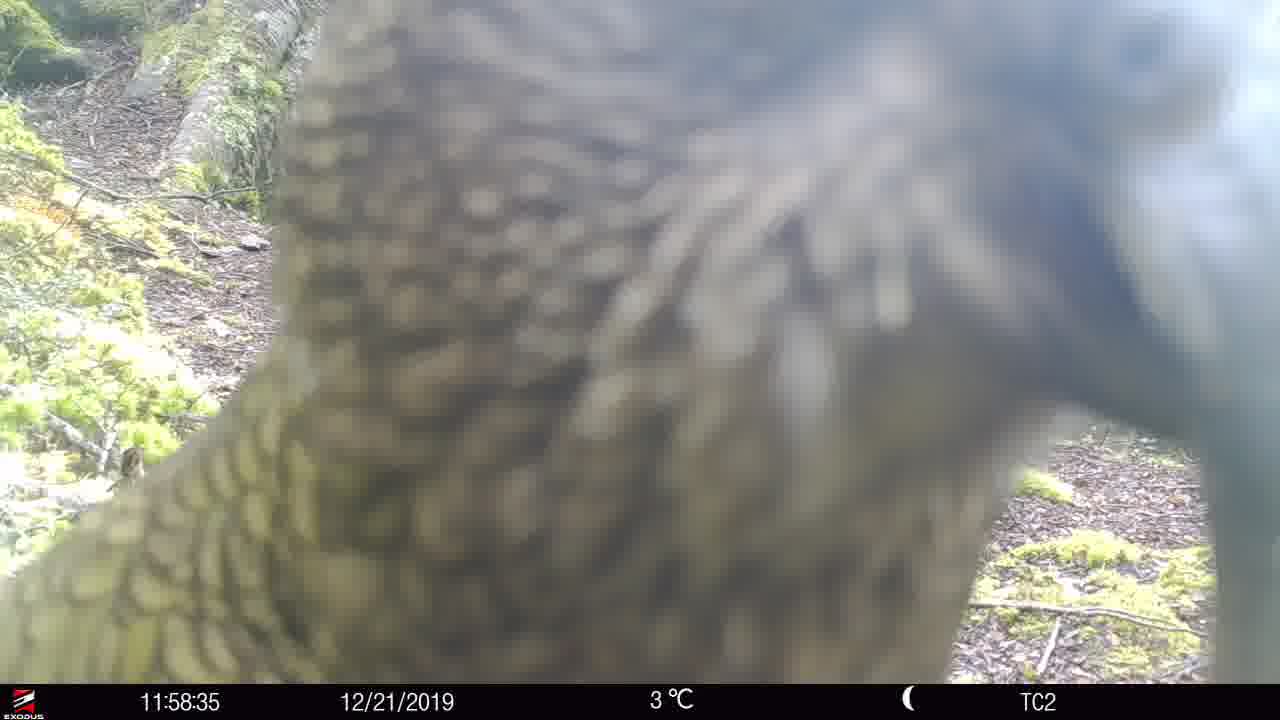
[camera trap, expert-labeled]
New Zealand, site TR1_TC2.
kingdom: Animalia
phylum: Chordata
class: Aves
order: Psittaciformes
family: Strigopidae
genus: Nestor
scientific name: Nestor notabilis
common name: kea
Kea (Nestor notabilis).